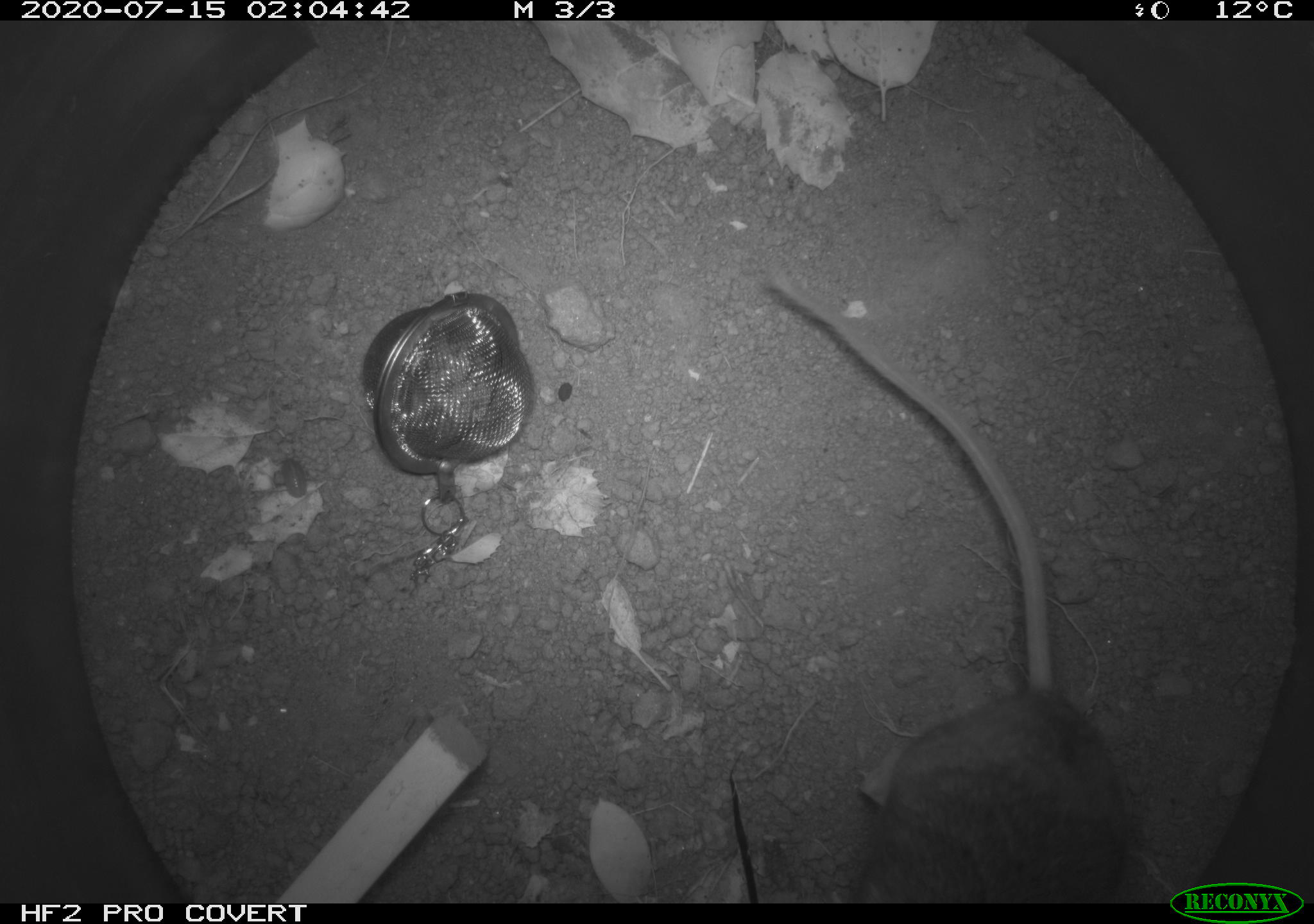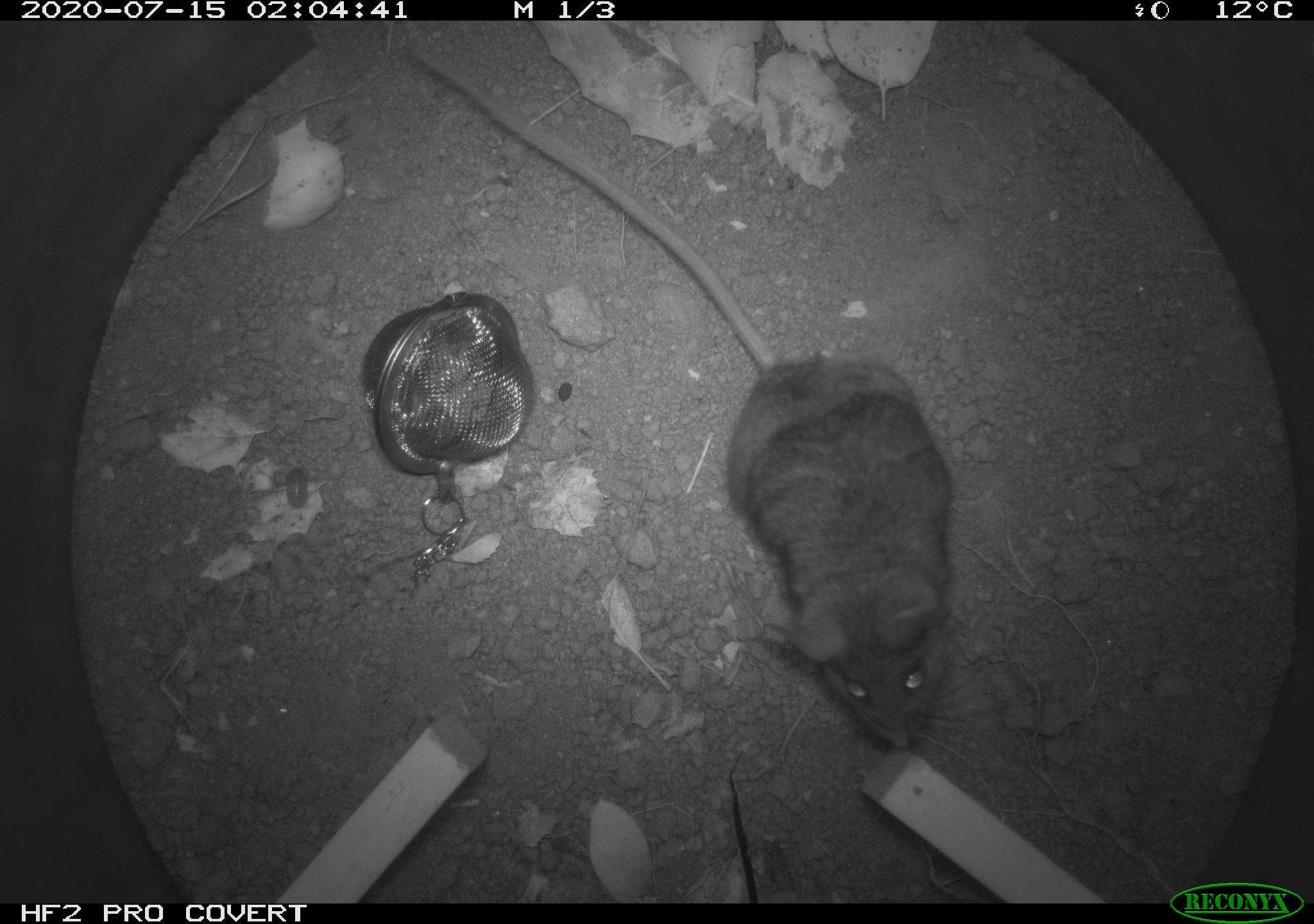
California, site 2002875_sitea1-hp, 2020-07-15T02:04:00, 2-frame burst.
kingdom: Animalia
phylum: Chordata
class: Mammalia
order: Rodentia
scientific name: Rodentia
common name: rodent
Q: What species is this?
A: Rodent (Rodentia).